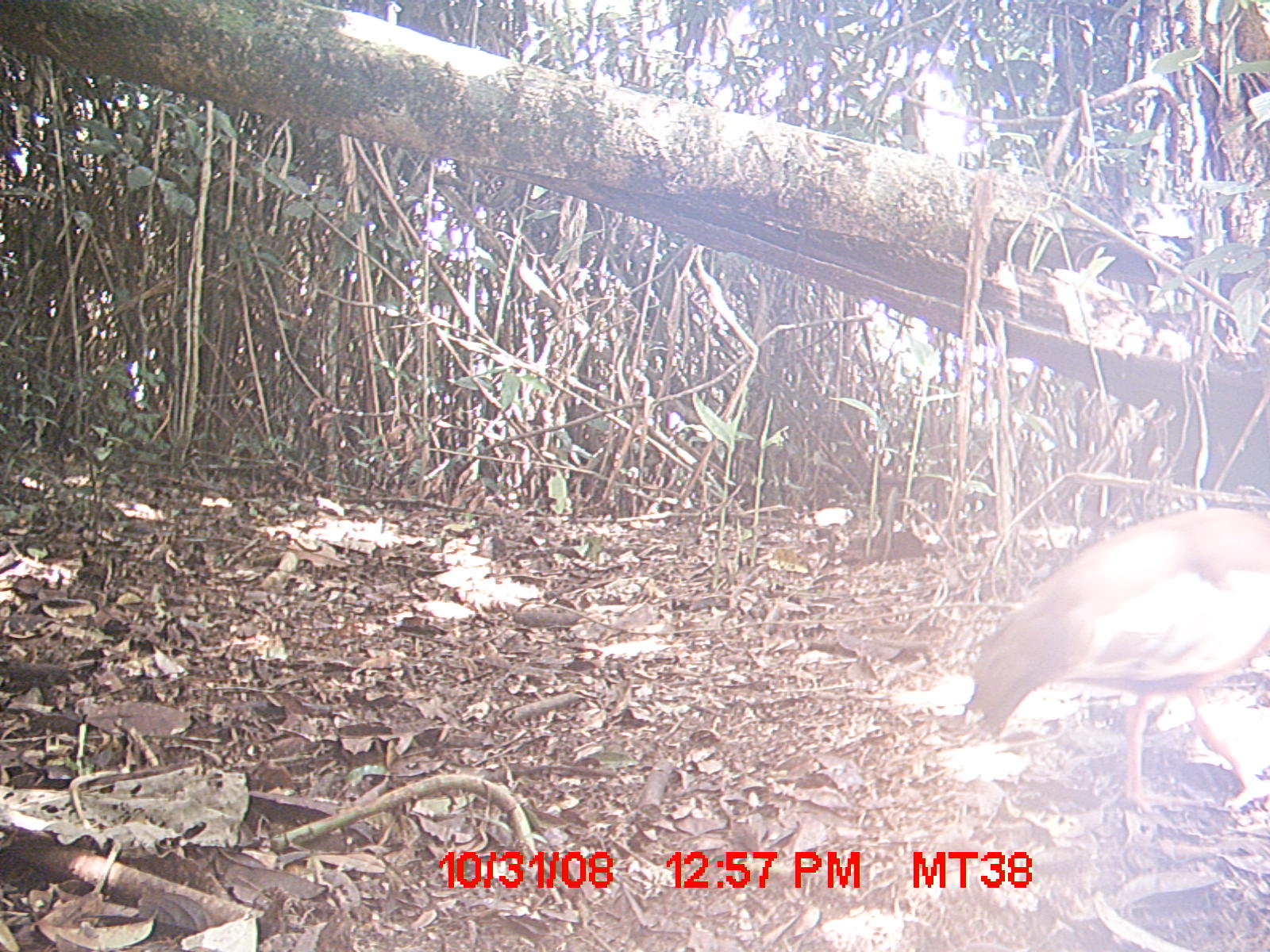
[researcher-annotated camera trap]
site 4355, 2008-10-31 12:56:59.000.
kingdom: Animalia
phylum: Chordata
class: Aves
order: Cuculiformes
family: Cuculidae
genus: Coua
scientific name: Coua serriana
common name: red-breasted coua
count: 2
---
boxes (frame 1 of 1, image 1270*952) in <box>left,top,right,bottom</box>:
coua serriana: <box>957,501,1265,813</box>